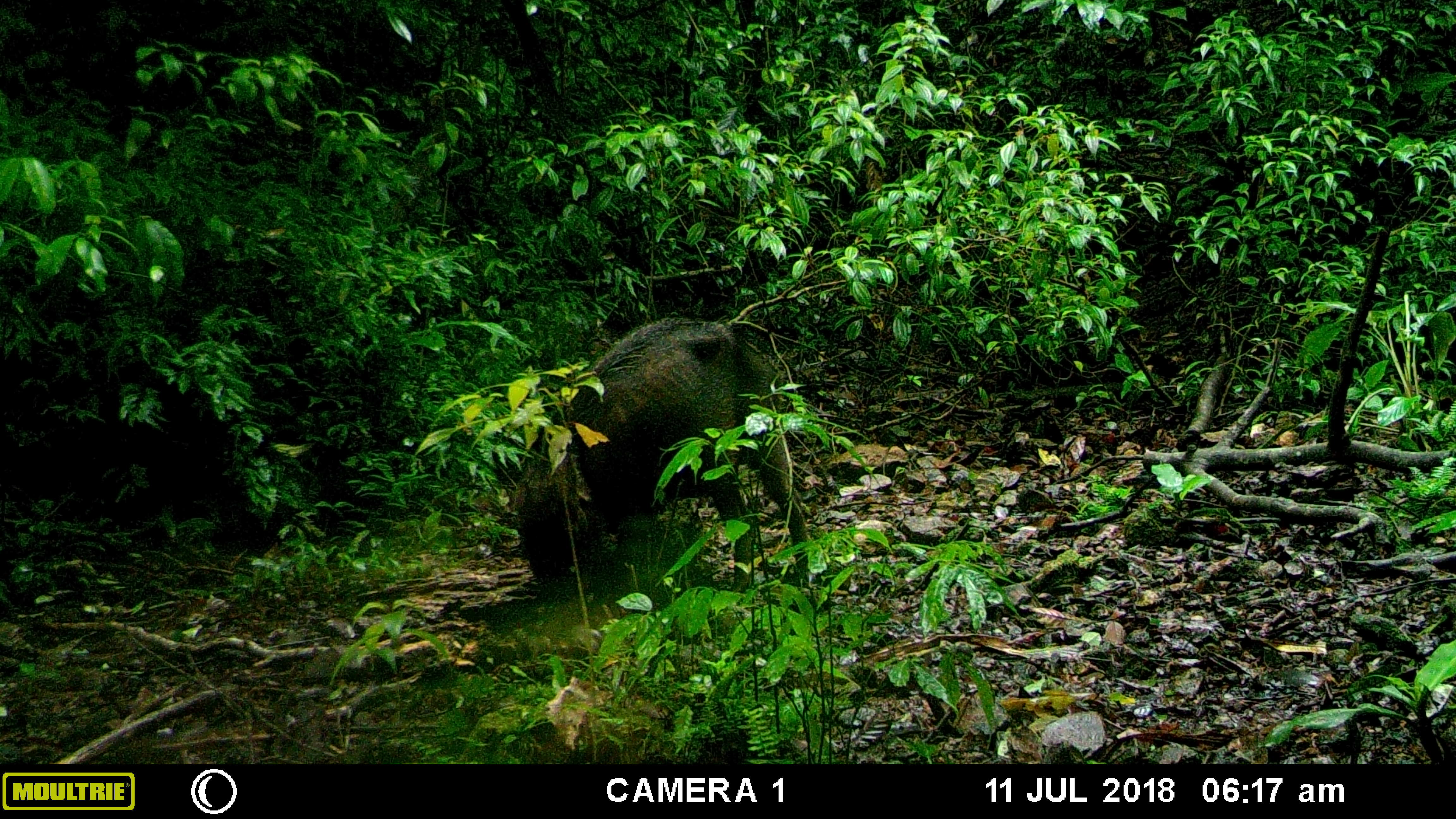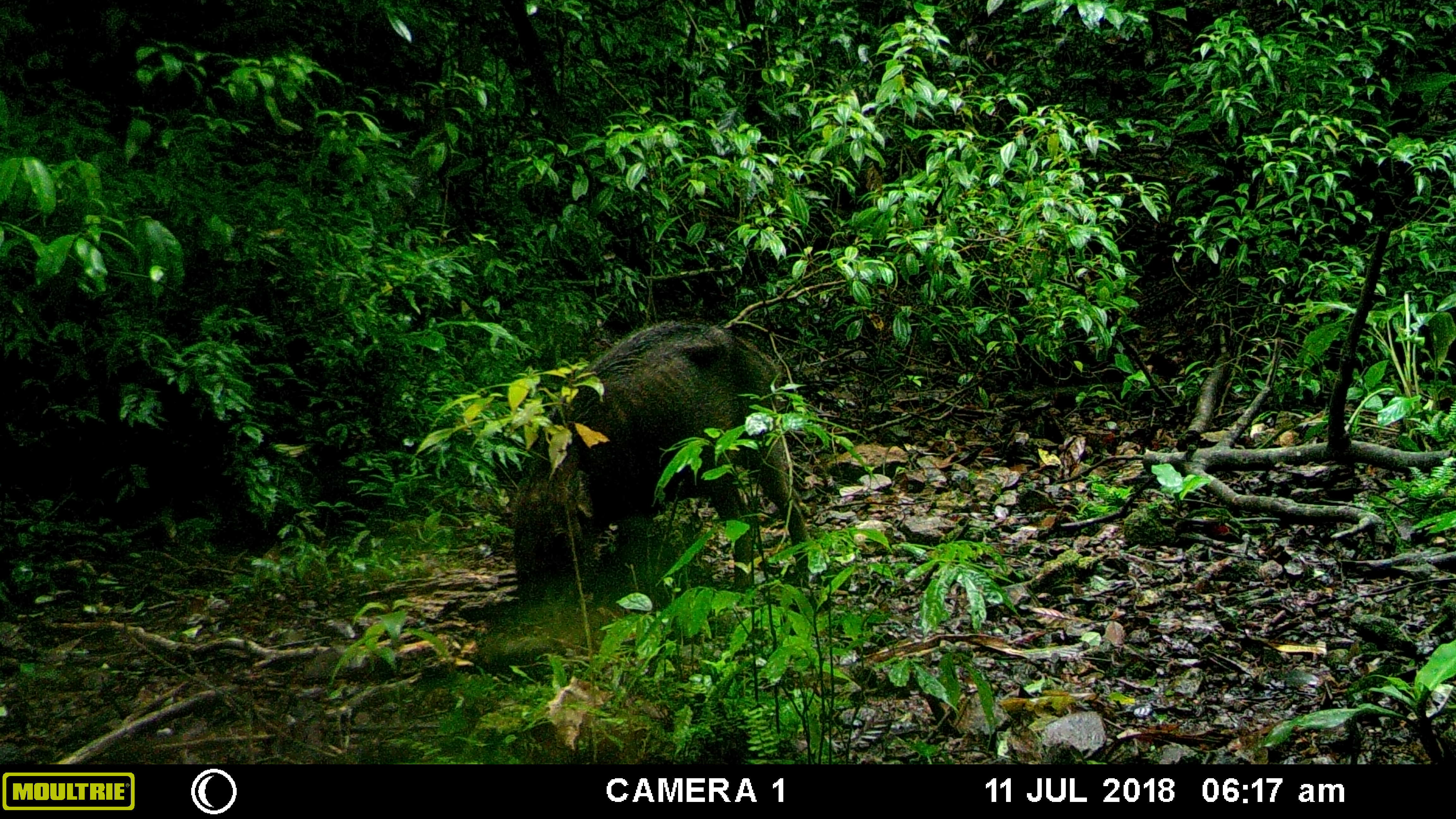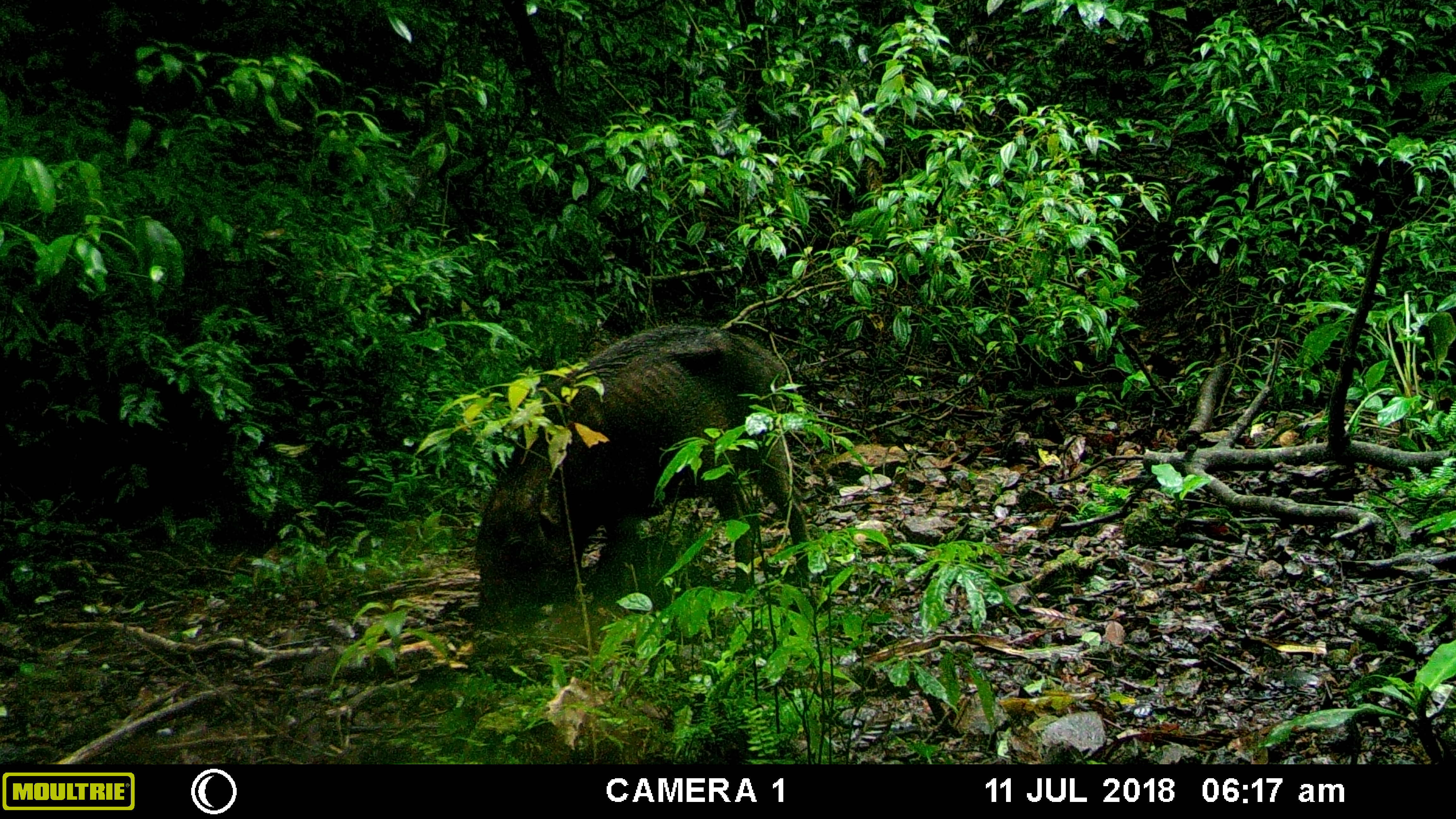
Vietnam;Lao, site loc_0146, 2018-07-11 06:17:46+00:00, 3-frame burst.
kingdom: Animalia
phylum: Chordata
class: Mammalia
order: Artiodactyla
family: Suidae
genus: Sus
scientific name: Sus scrofa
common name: eurasian wild pig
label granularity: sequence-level